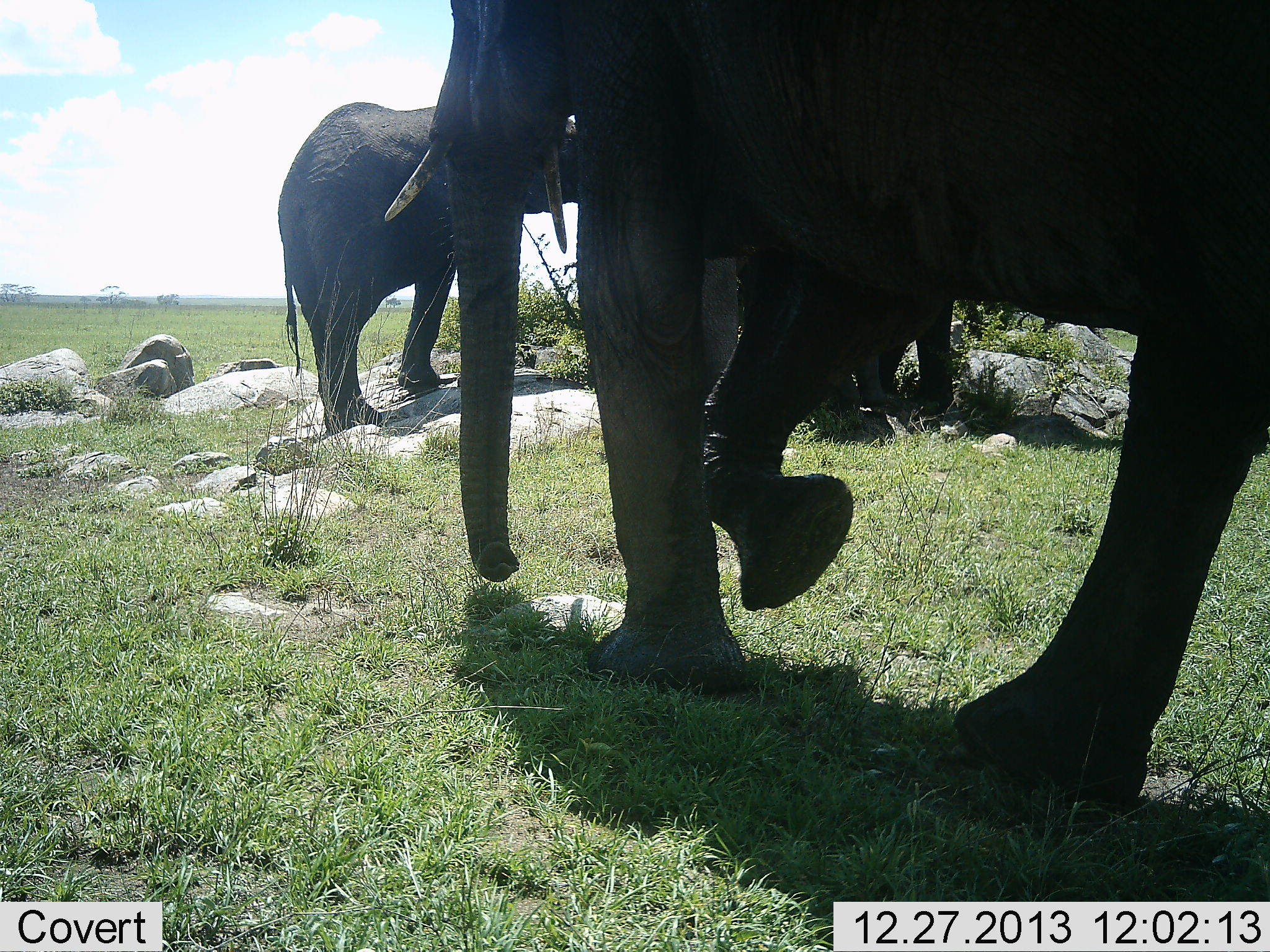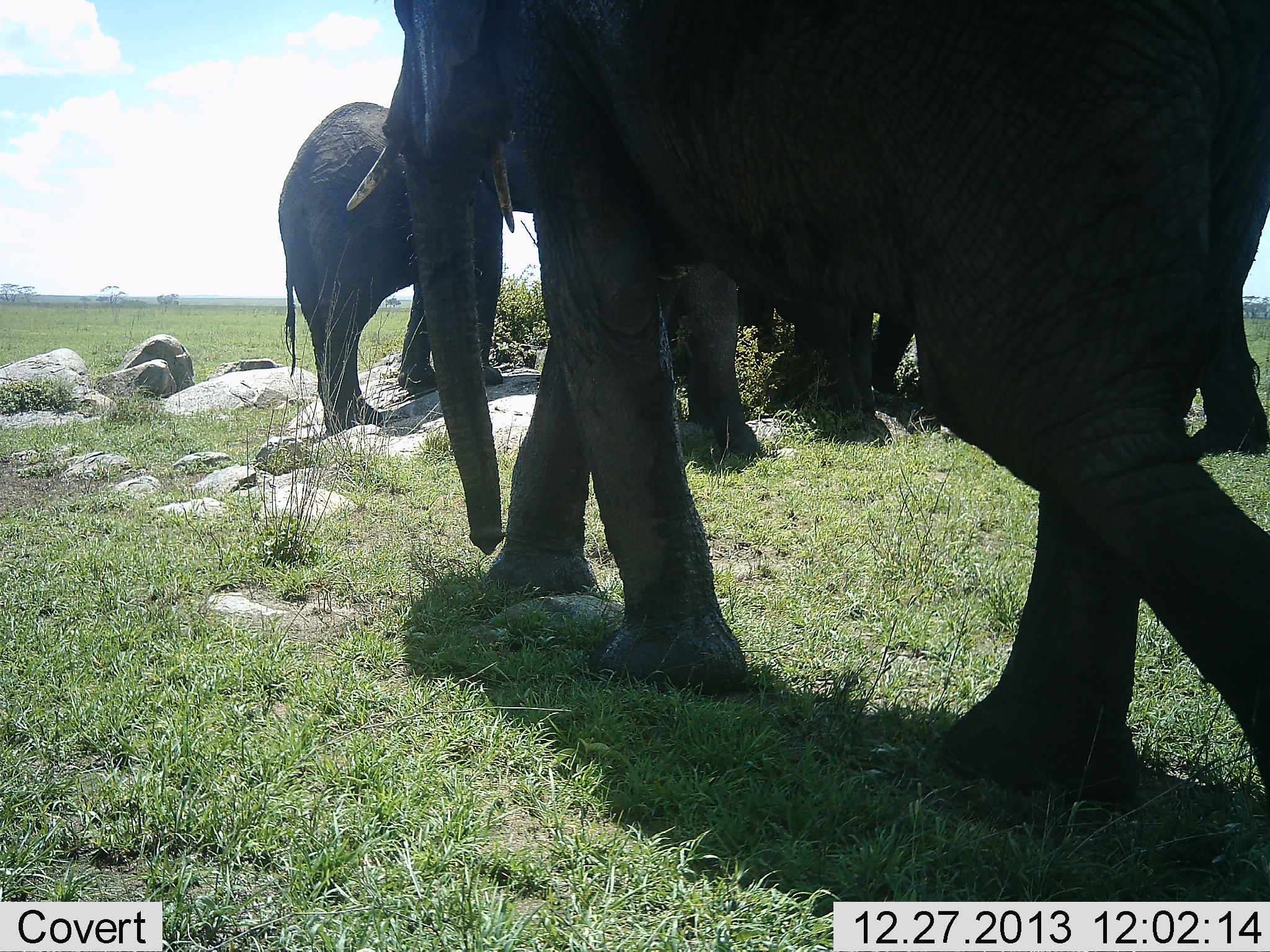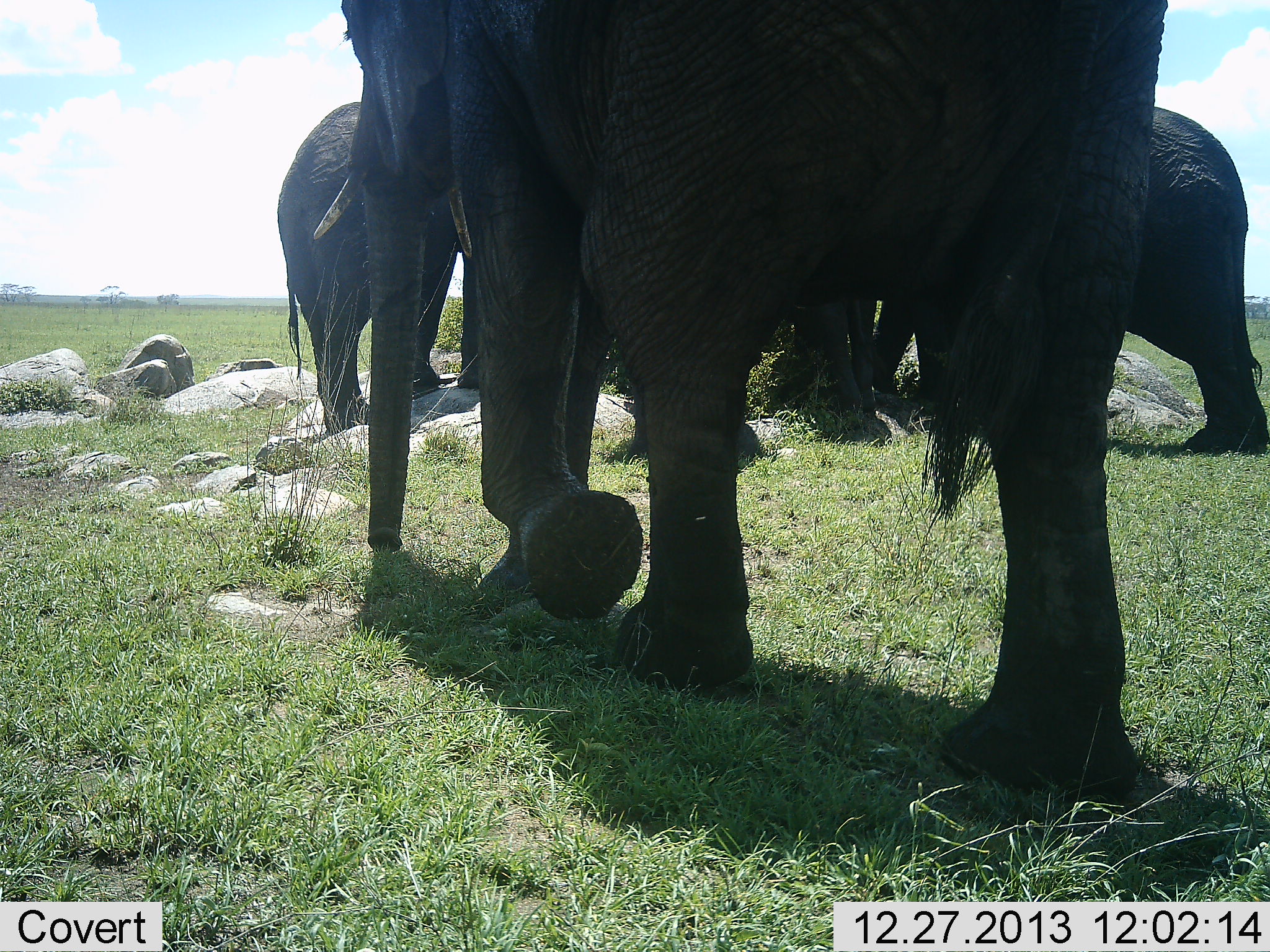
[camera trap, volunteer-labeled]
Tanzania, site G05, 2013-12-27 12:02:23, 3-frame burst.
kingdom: Animalia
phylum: Chordata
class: Mammalia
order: Proboscidea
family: Elephantidae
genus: Loxodonta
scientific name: Loxodonta africana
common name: african bush elephant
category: elephant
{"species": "elephant (african bush elephant) (Loxodonta africana)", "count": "4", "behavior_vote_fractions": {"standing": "80%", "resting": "0%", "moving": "80%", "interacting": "10%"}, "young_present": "0%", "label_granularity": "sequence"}